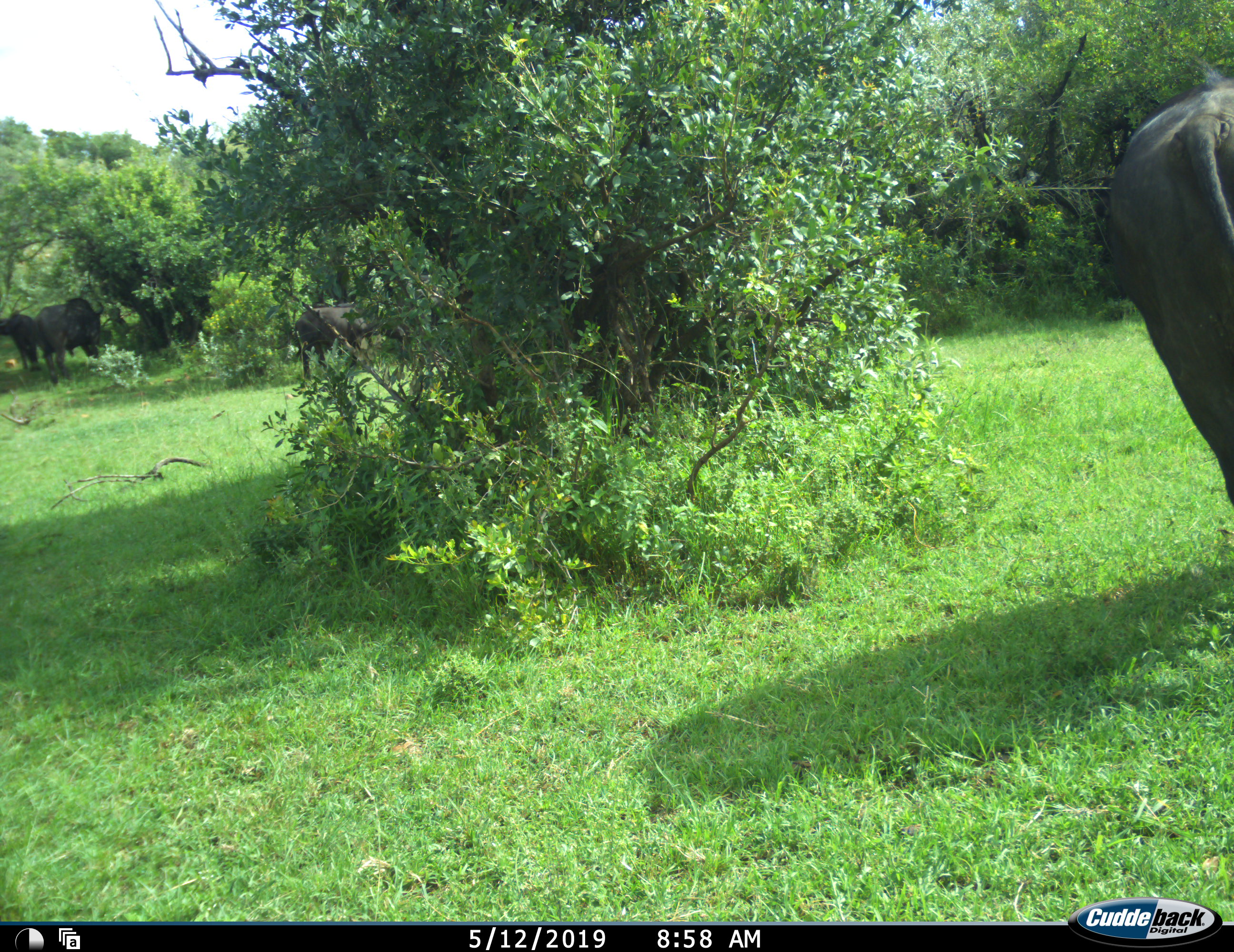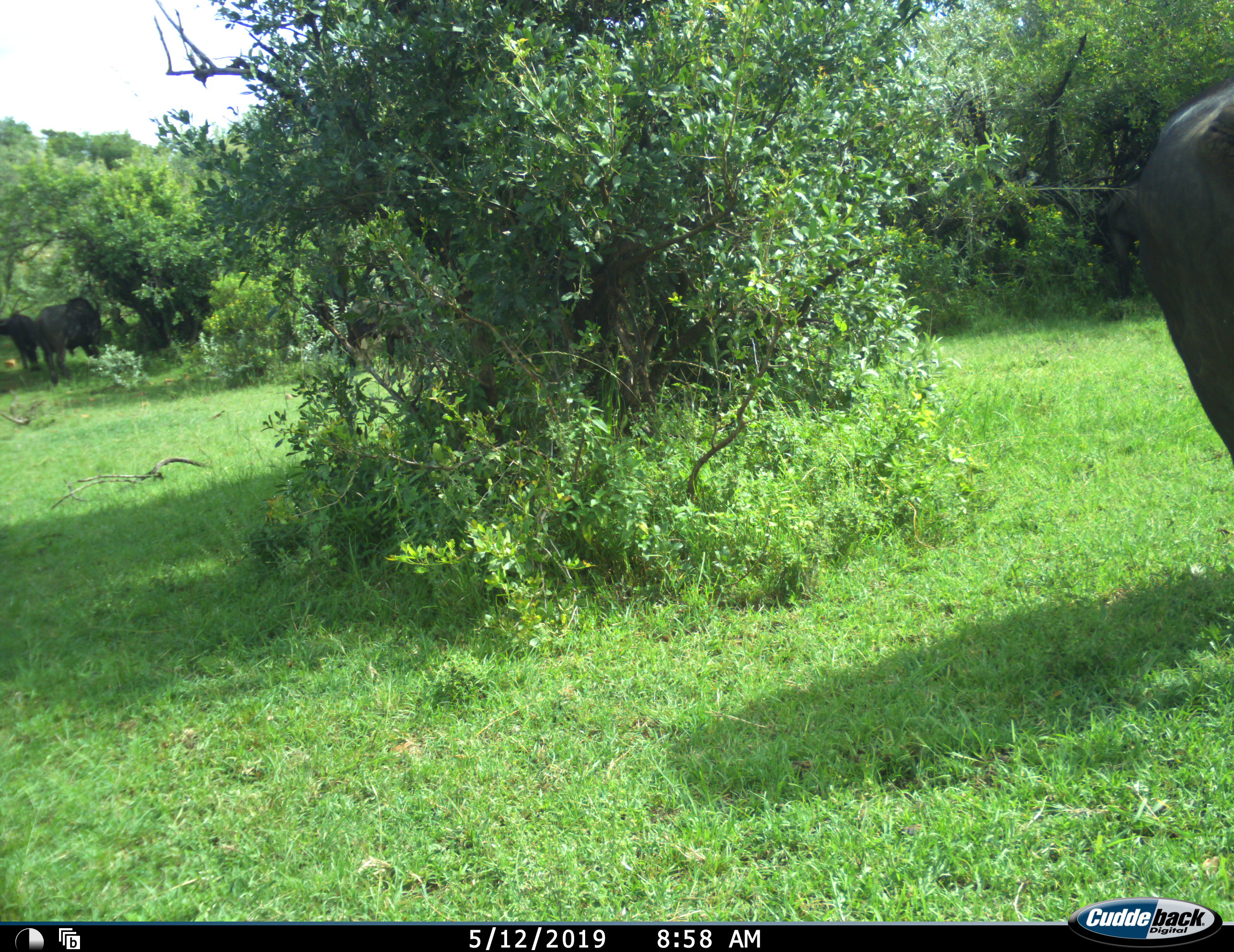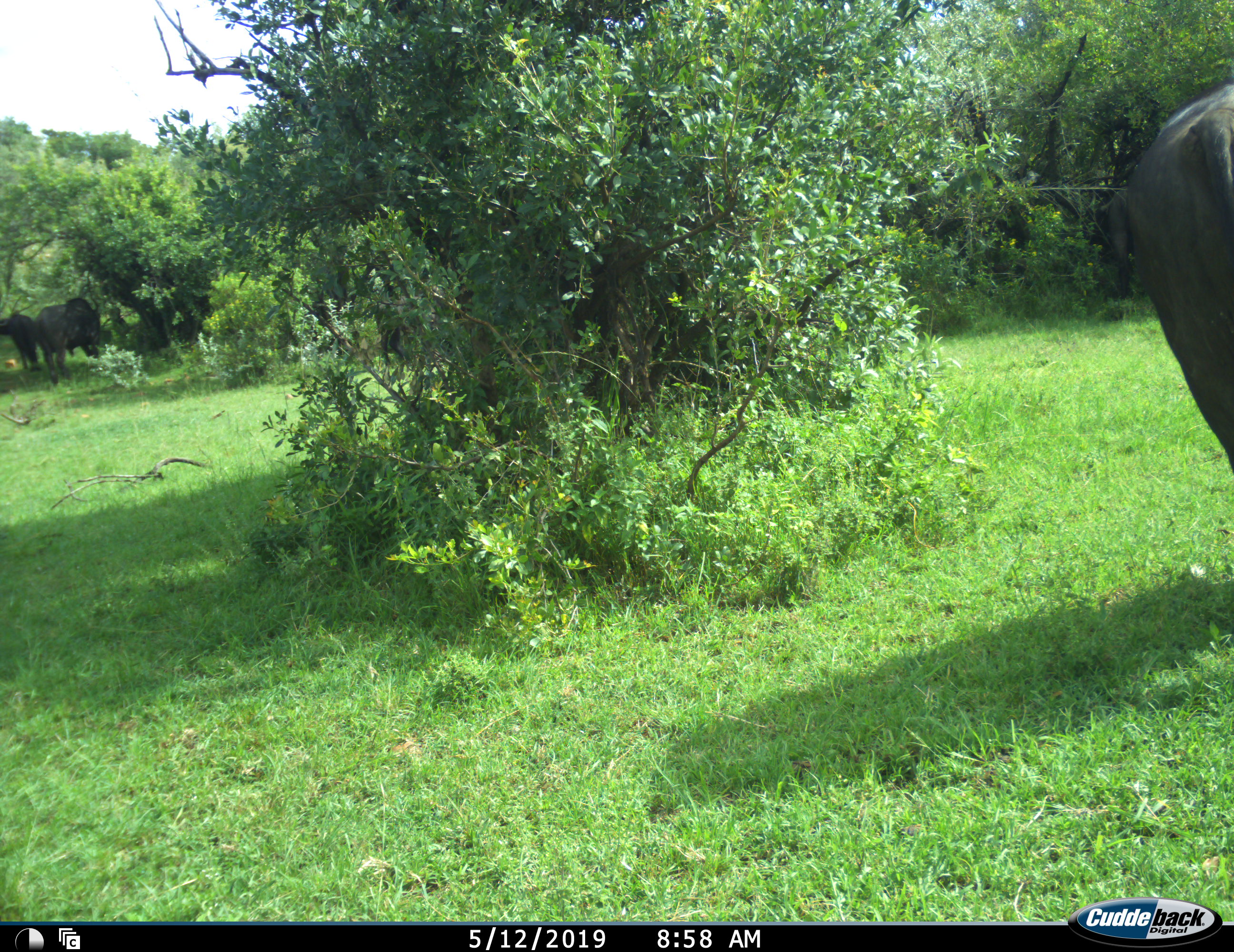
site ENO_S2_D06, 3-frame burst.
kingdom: Animalia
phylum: Chordata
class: Mammalia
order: Artiodactyla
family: Bovidae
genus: Syncerus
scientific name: Syncerus caffer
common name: african buffalo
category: buffalo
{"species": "buffalo (african buffalo) (Syncerus caffer)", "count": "4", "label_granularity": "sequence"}